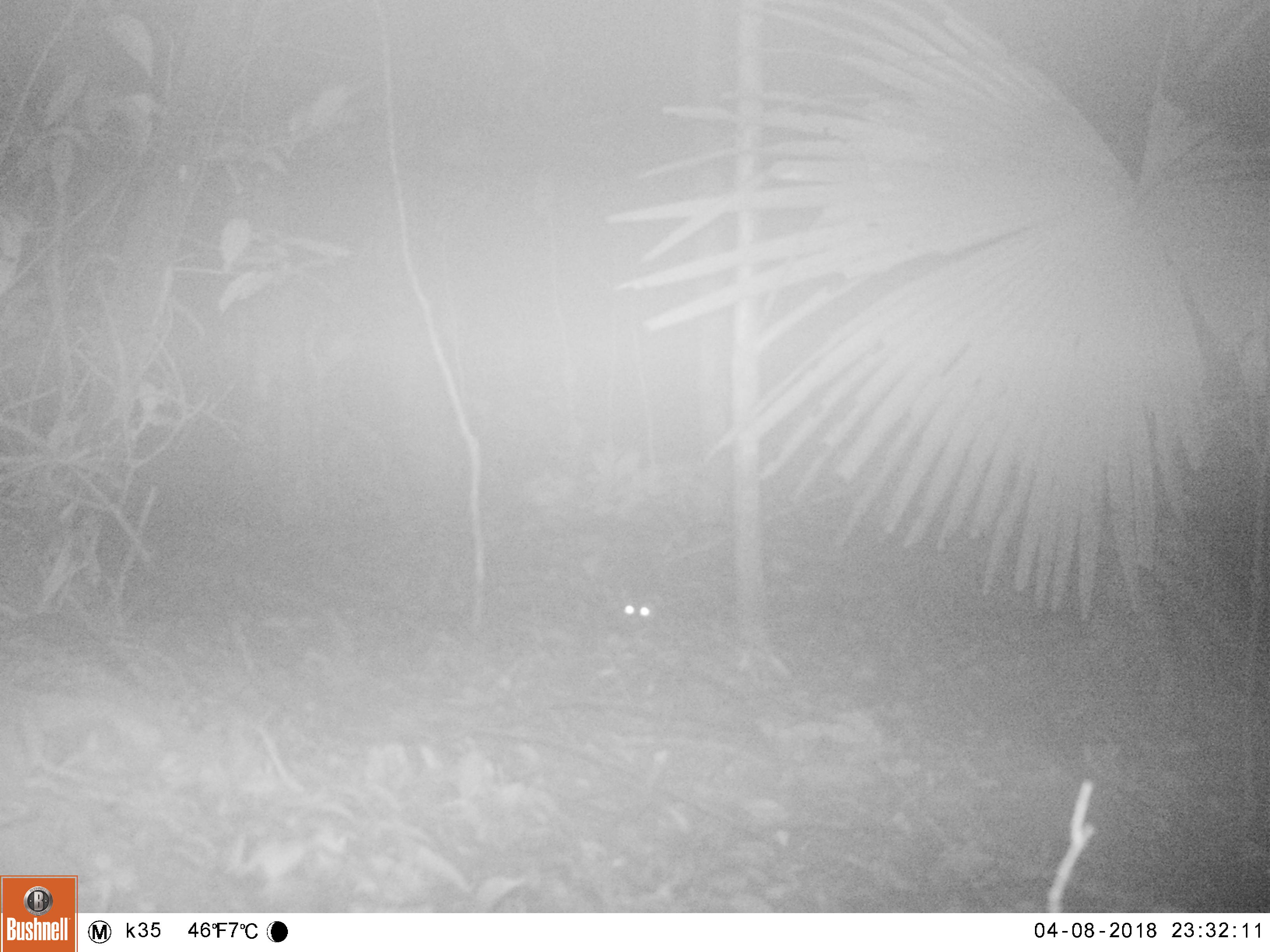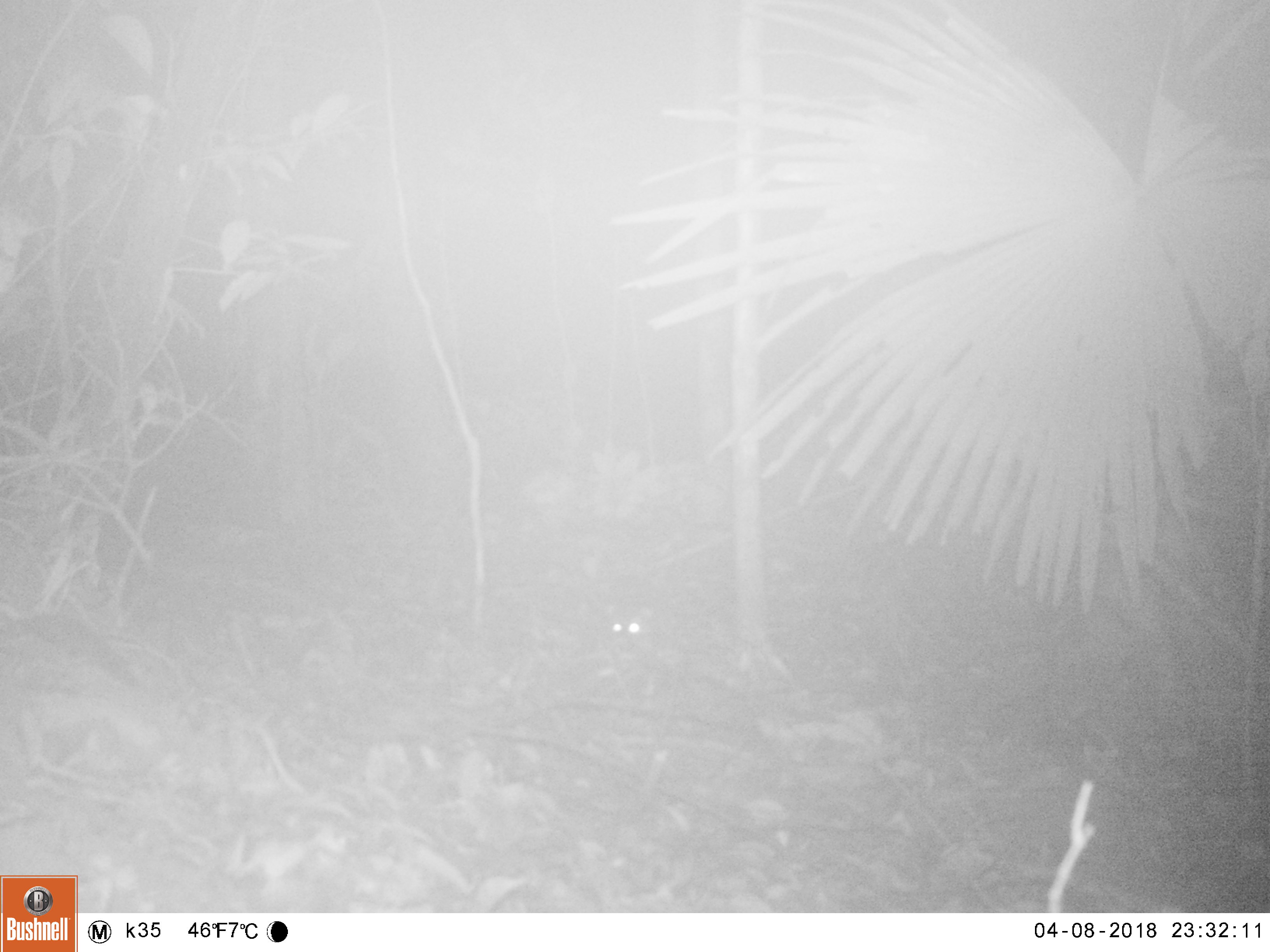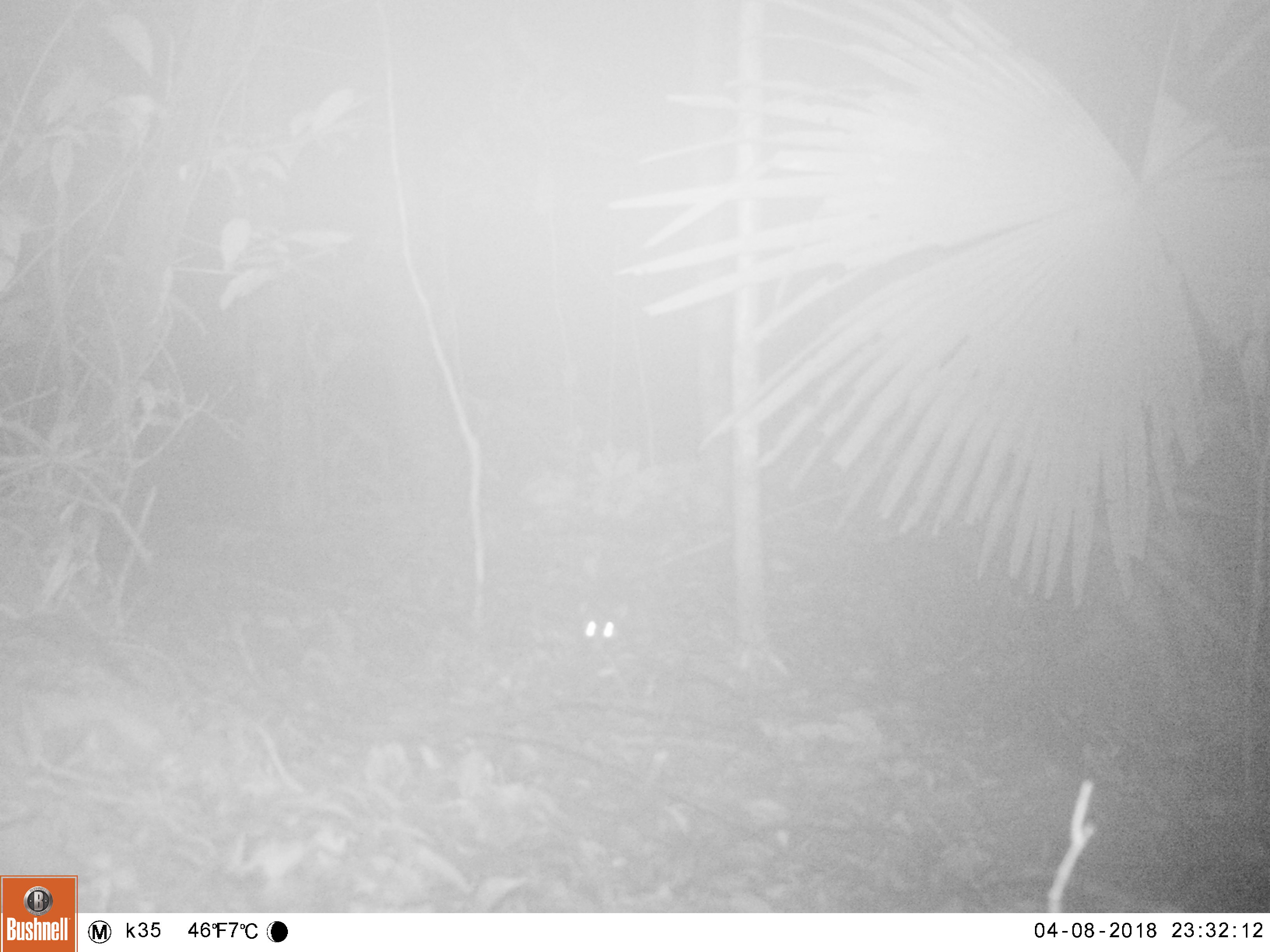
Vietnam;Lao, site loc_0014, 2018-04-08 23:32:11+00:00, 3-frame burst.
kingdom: Animalia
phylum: Chordata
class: Mammalia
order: Carnivora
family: Viverridae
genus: Paradoxurus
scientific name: Paradoxurus hermaphroditus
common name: common palm civet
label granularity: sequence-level